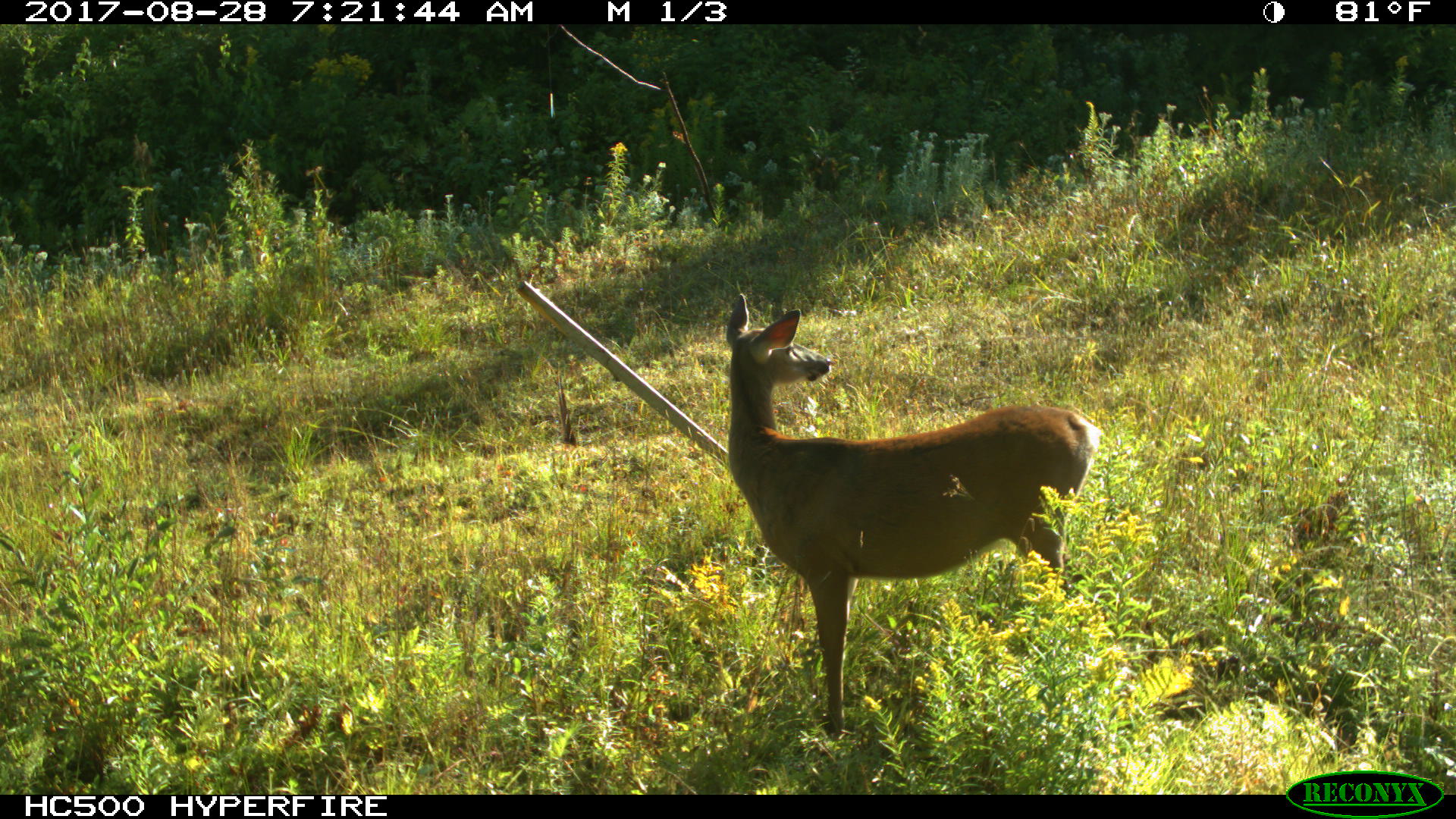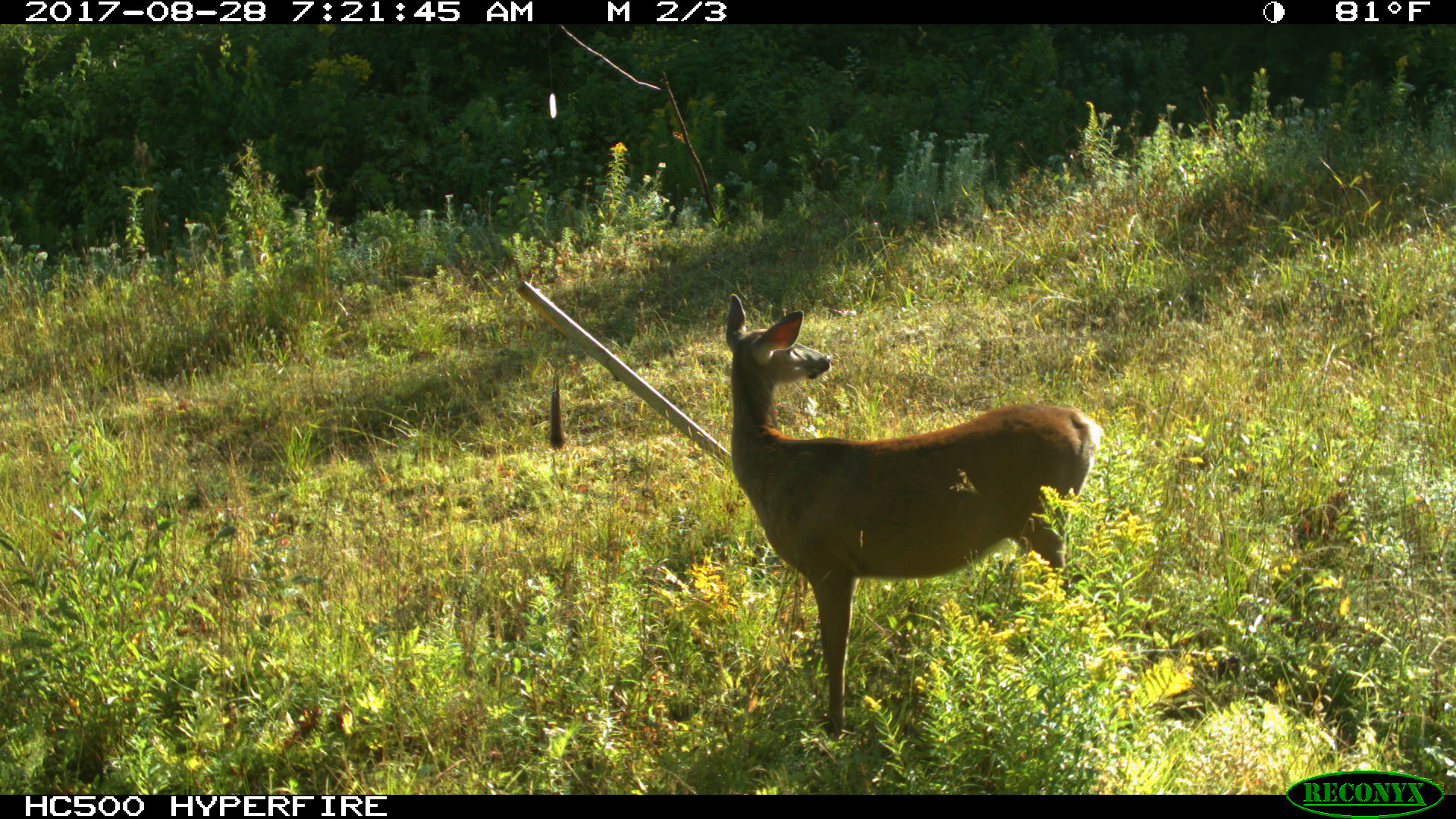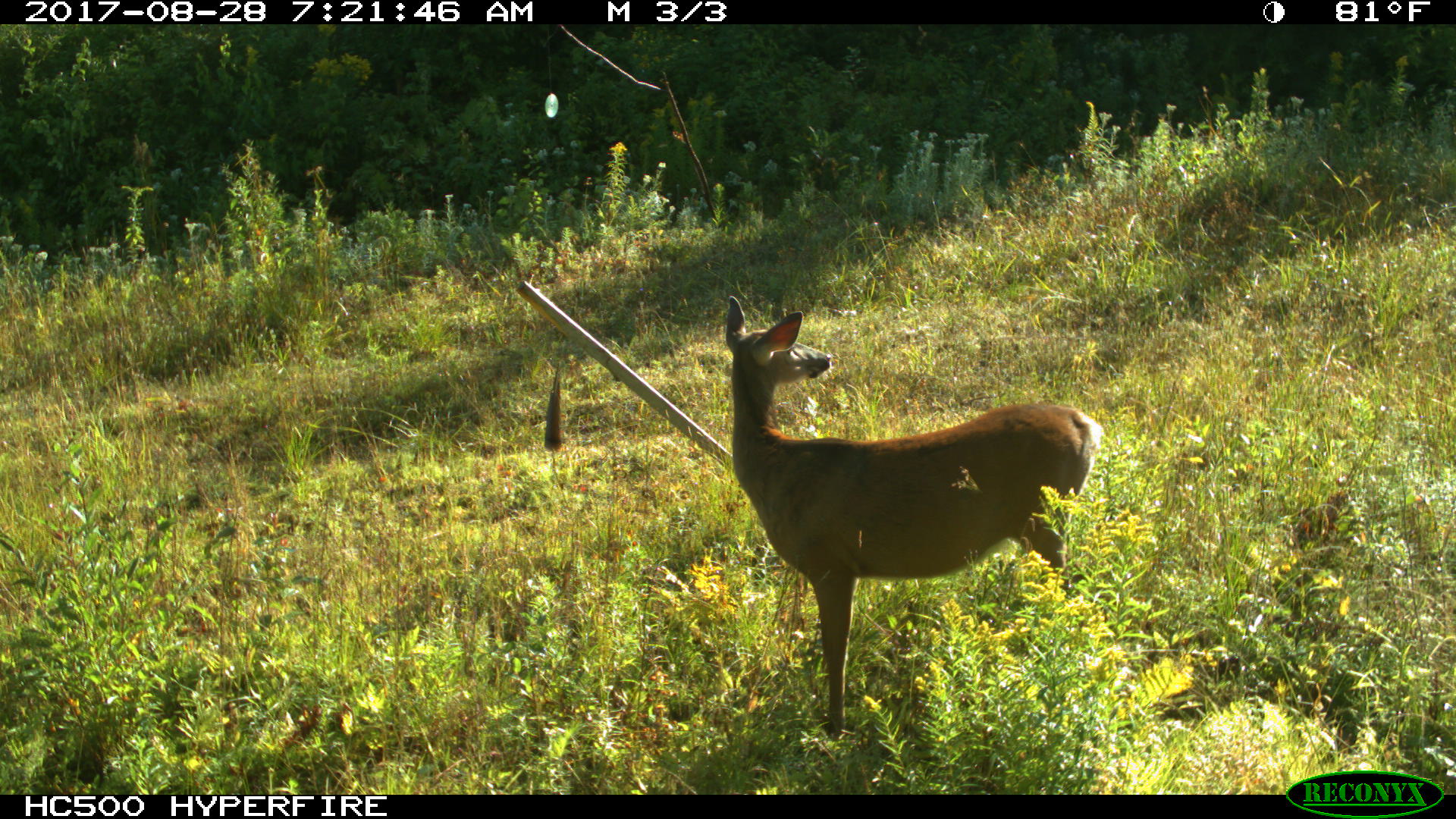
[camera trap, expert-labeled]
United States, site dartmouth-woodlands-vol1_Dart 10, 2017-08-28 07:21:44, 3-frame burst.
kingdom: Animalia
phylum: Chordata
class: Mammalia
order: Artiodactyla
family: Cervidae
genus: Odocoileus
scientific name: Odocoileus virginianus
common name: white-tailed deer